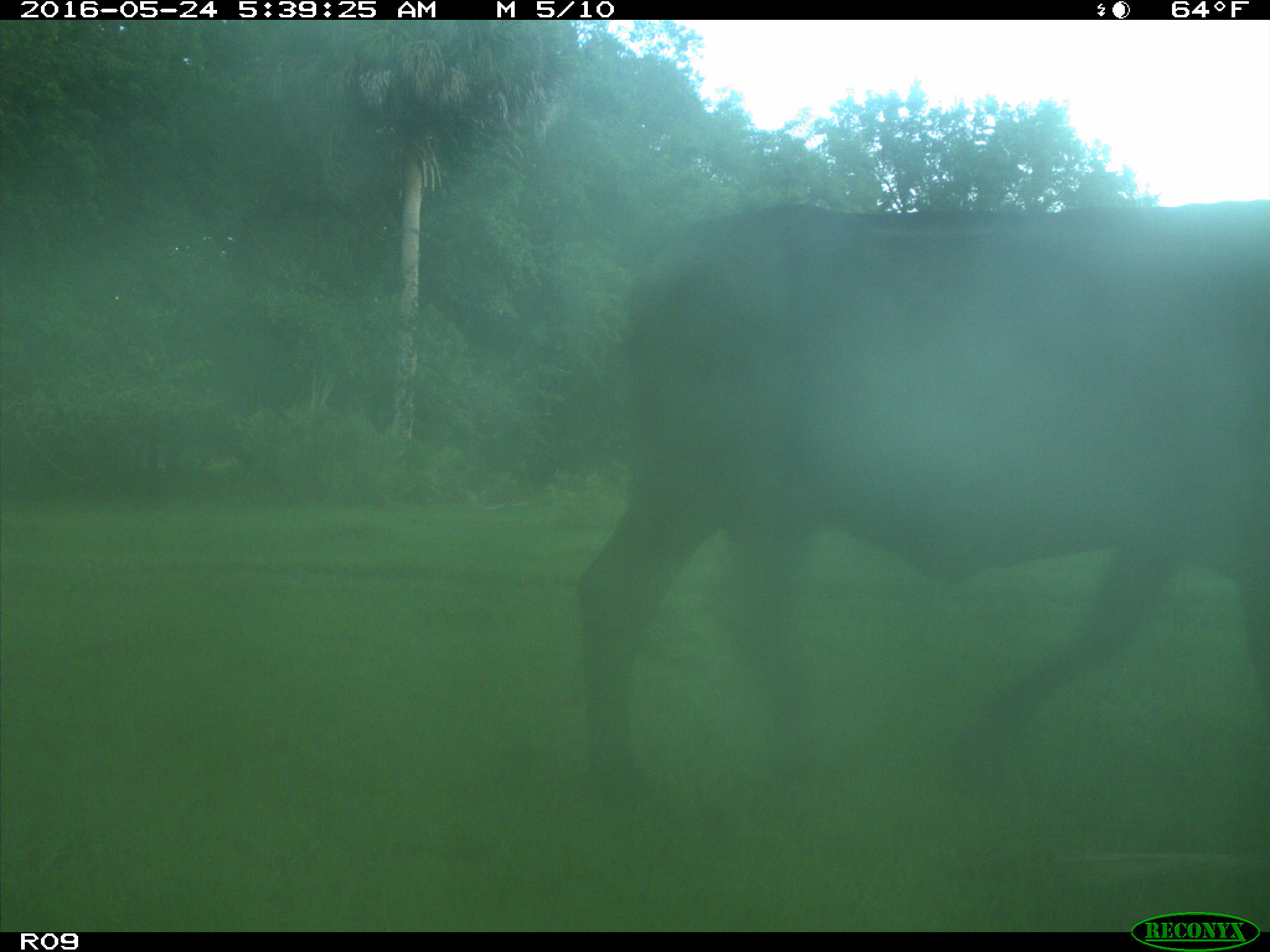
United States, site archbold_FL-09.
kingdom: Animalia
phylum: Chordata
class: Mammalia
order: Artiodactyla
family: Bovidae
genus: Bos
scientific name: Bos taurus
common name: domestic cow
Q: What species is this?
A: Bos taurus (domestic cow).